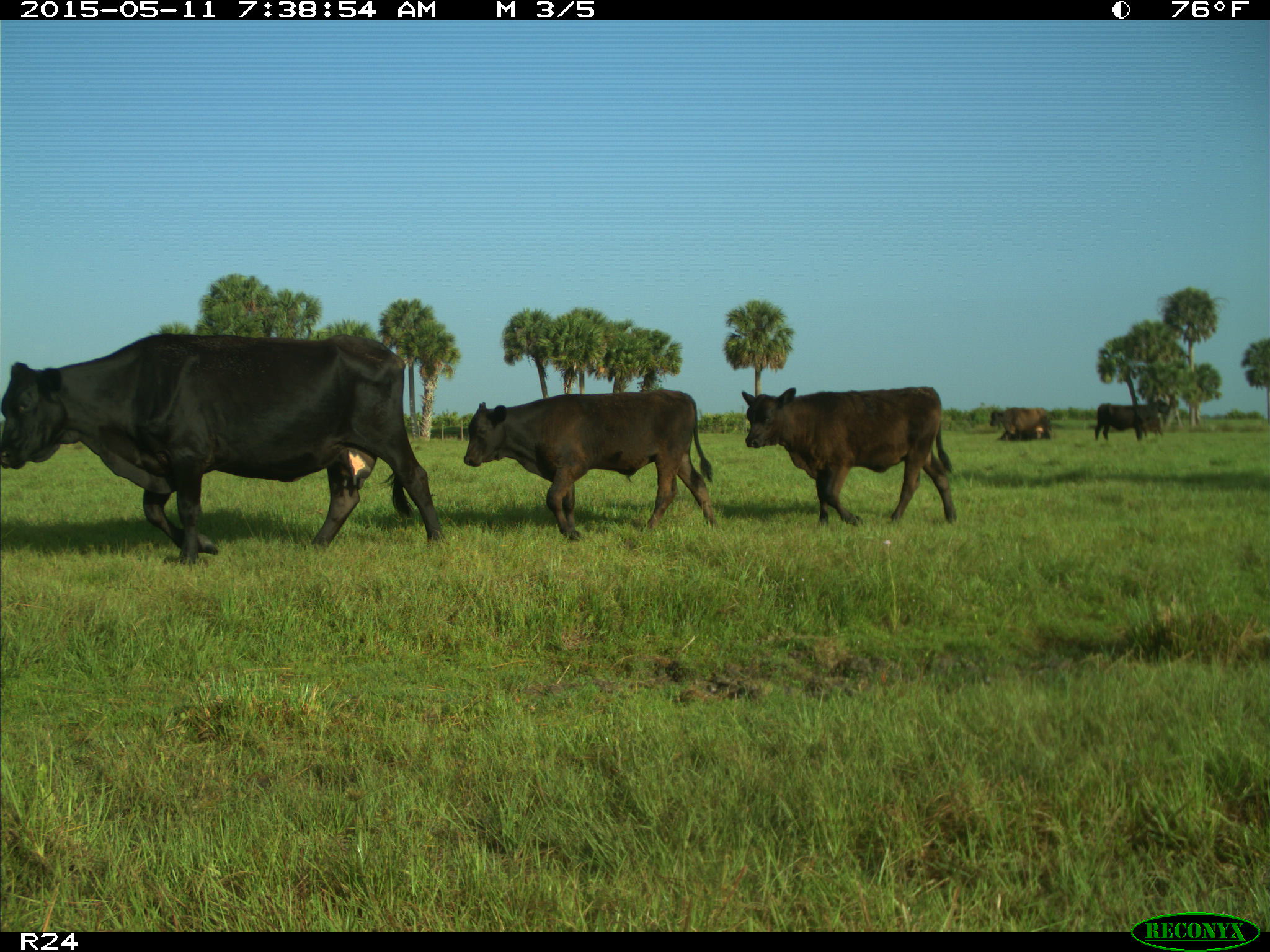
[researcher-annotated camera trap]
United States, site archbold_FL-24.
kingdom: Animalia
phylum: Chordata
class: Mammalia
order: Artiodactyla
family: Bovidae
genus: Bos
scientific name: Bos taurus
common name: domestic cow